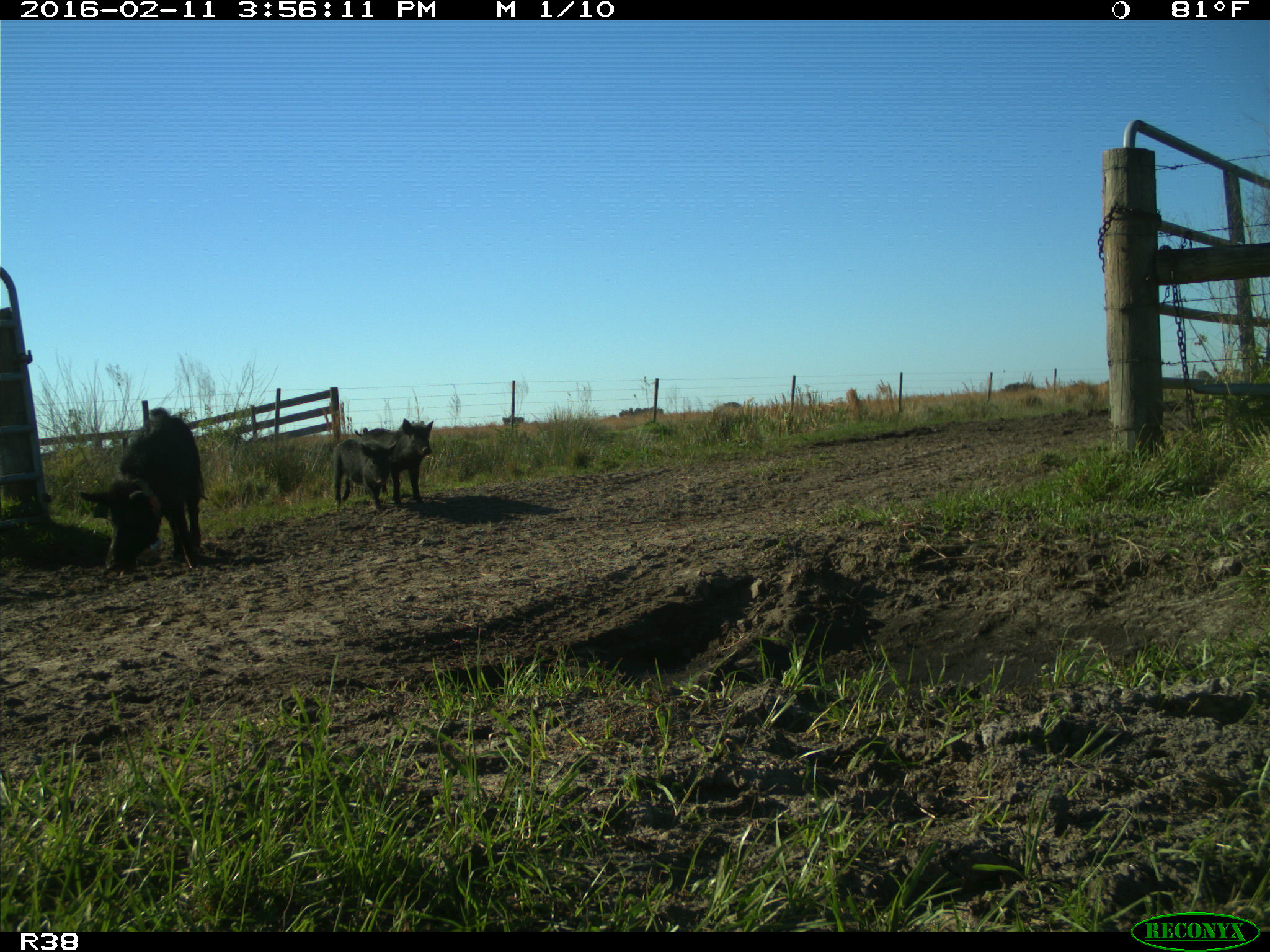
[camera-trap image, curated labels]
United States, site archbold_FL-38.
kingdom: Animalia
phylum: Chordata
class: Mammalia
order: Artiodactyla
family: Suidae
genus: Sus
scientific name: Sus scrofa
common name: wild boar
Sus scrofa (wild boar).